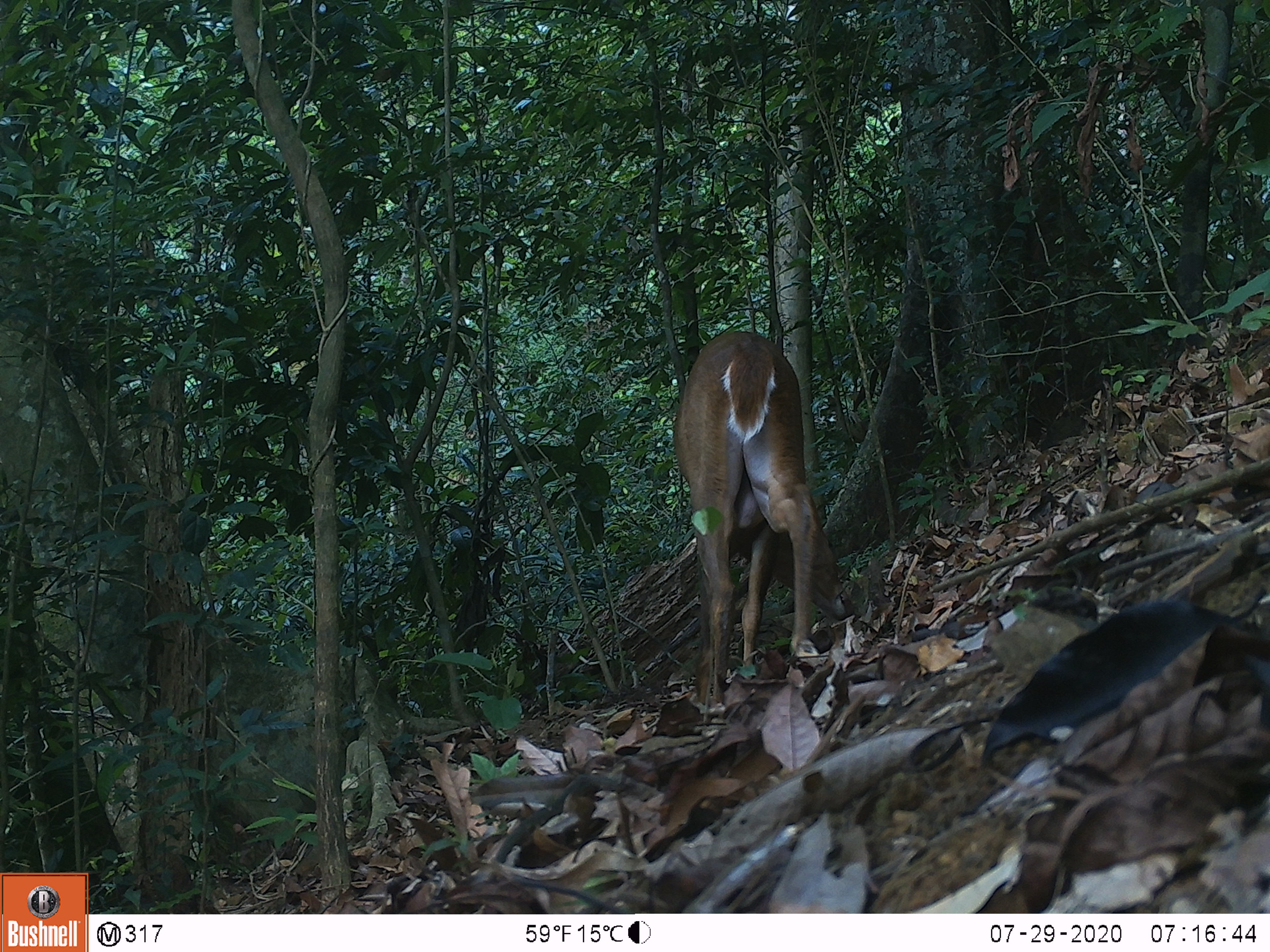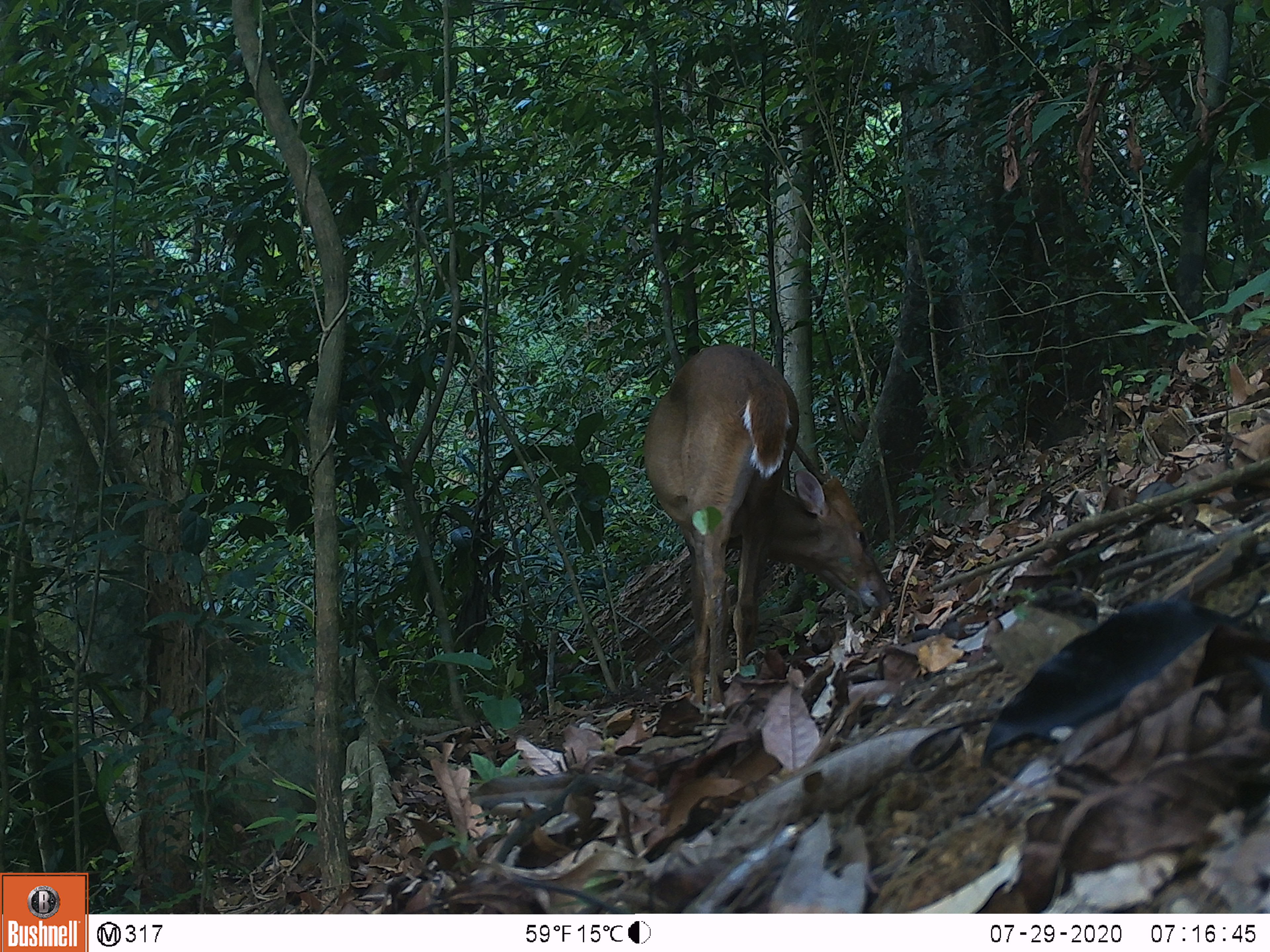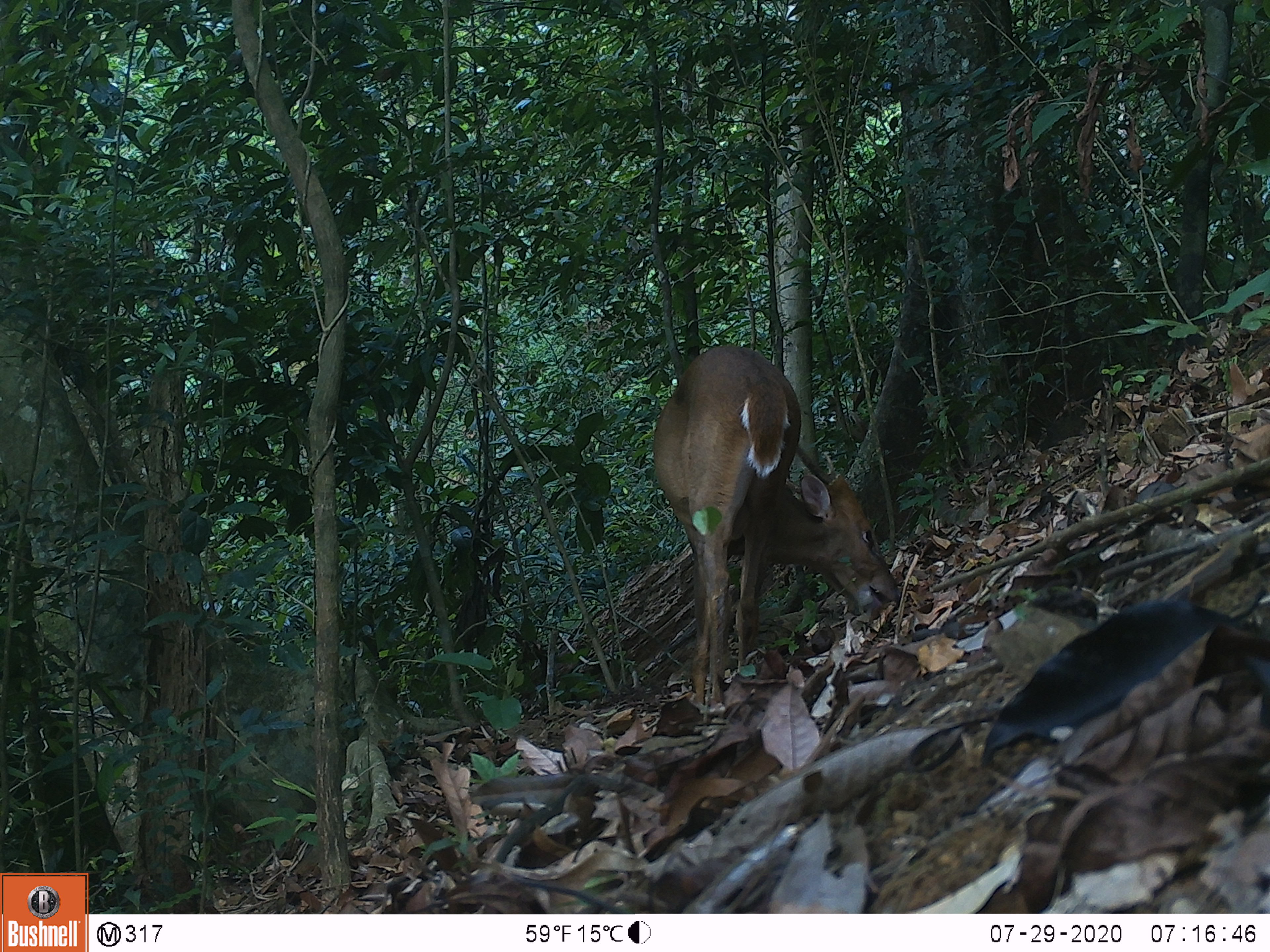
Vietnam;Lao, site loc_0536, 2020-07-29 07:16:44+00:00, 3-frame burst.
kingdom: Animalia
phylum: Chordata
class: Mammalia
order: Artiodactyla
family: Cervidae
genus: Muntiacus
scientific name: Muntiacus vuquangensis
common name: large-antlered muntjac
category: large antlered muntjac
Large antlered muntjac (large-antlered muntjac) (Muntiacus vuquangensis). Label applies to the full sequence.